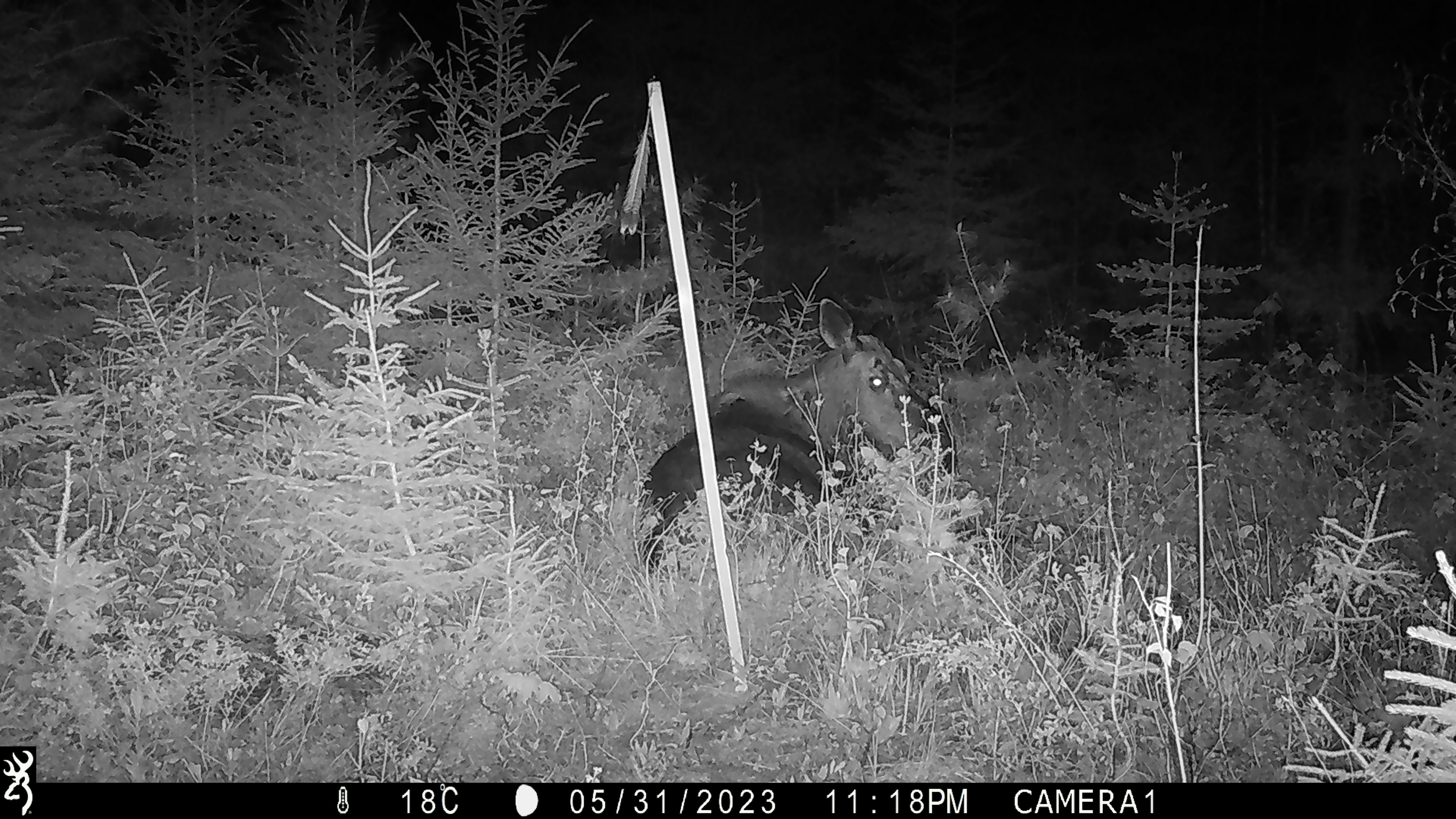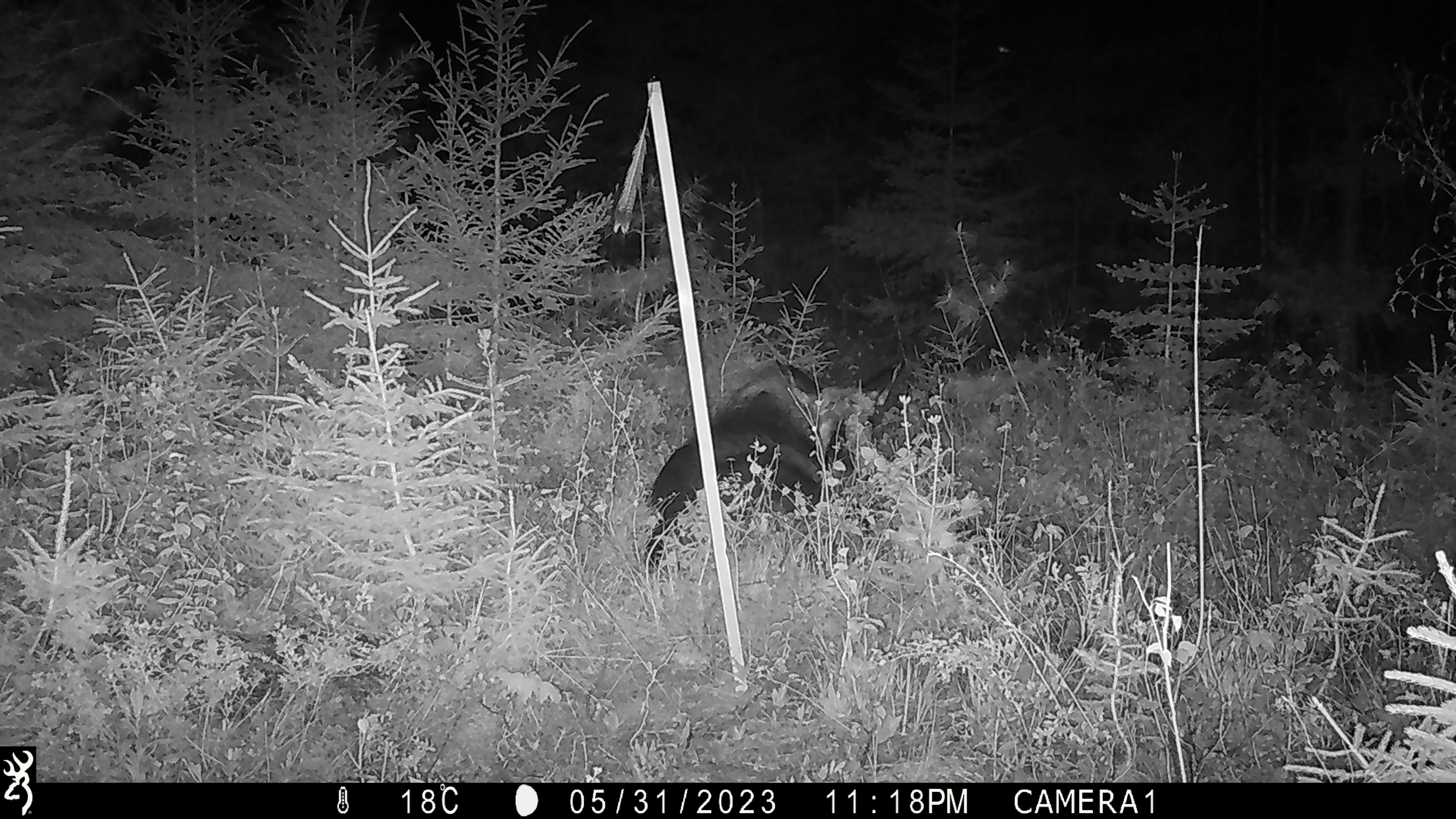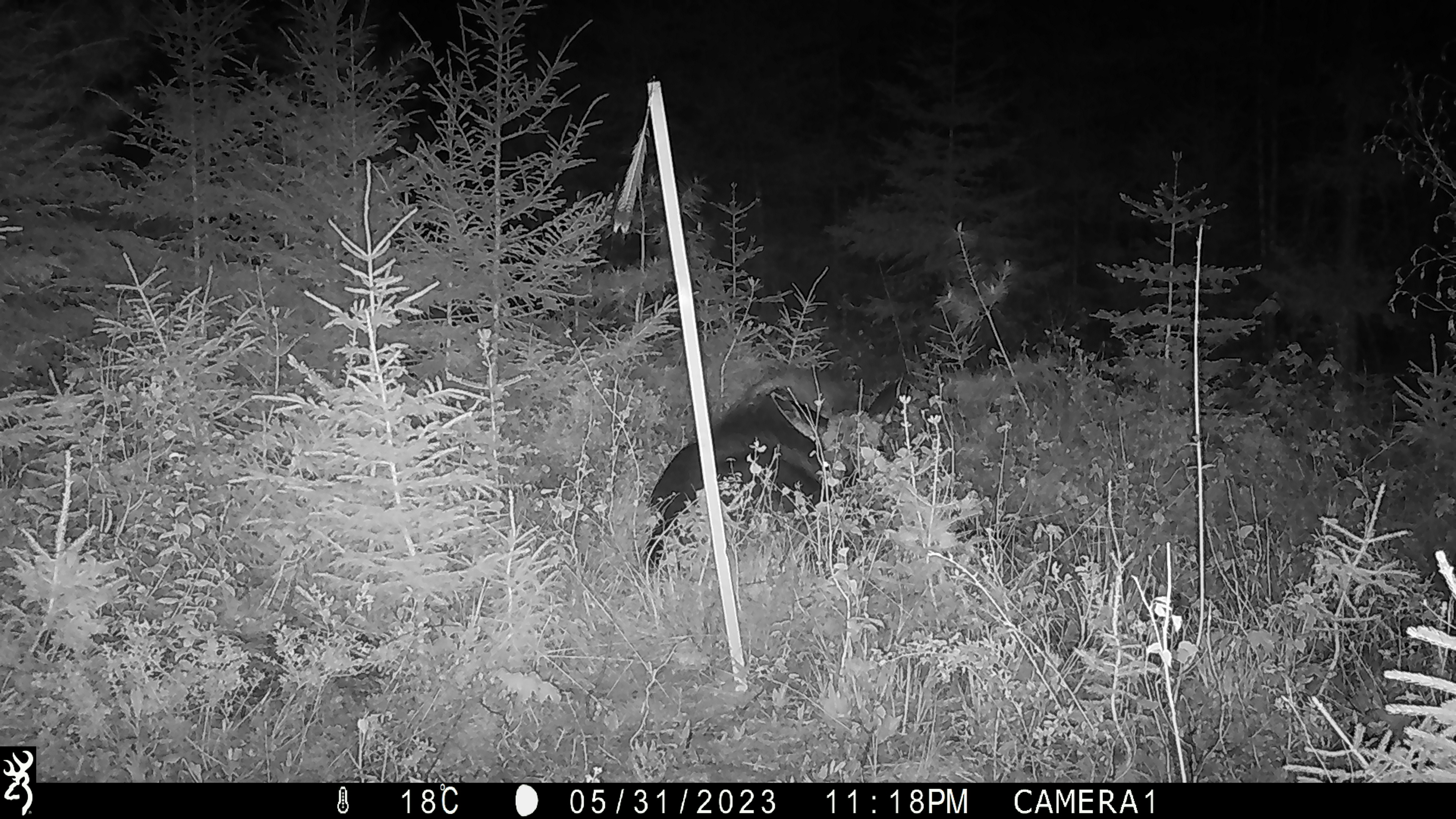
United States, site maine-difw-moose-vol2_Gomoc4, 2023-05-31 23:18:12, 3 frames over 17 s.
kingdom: Animalia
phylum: Chordata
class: Mammalia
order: Artiodactyla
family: Cervidae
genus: Alces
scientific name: Alces alces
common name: moose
Moose (Alces alces).